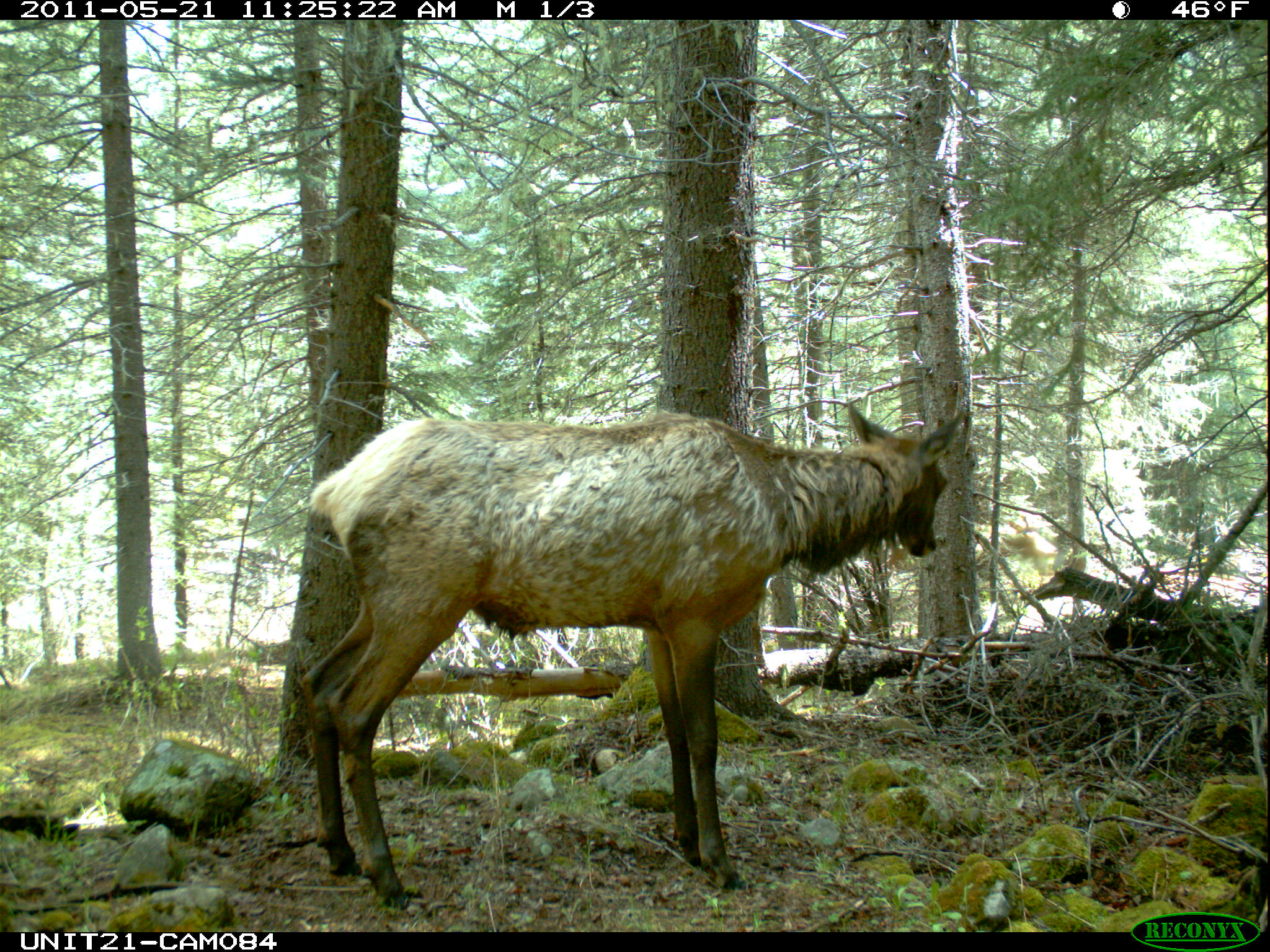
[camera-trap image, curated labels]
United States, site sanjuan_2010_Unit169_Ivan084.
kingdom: Animalia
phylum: Chordata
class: Mammalia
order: Artiodactyla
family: Cervidae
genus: Cervus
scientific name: Cervus elaphus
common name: red deer